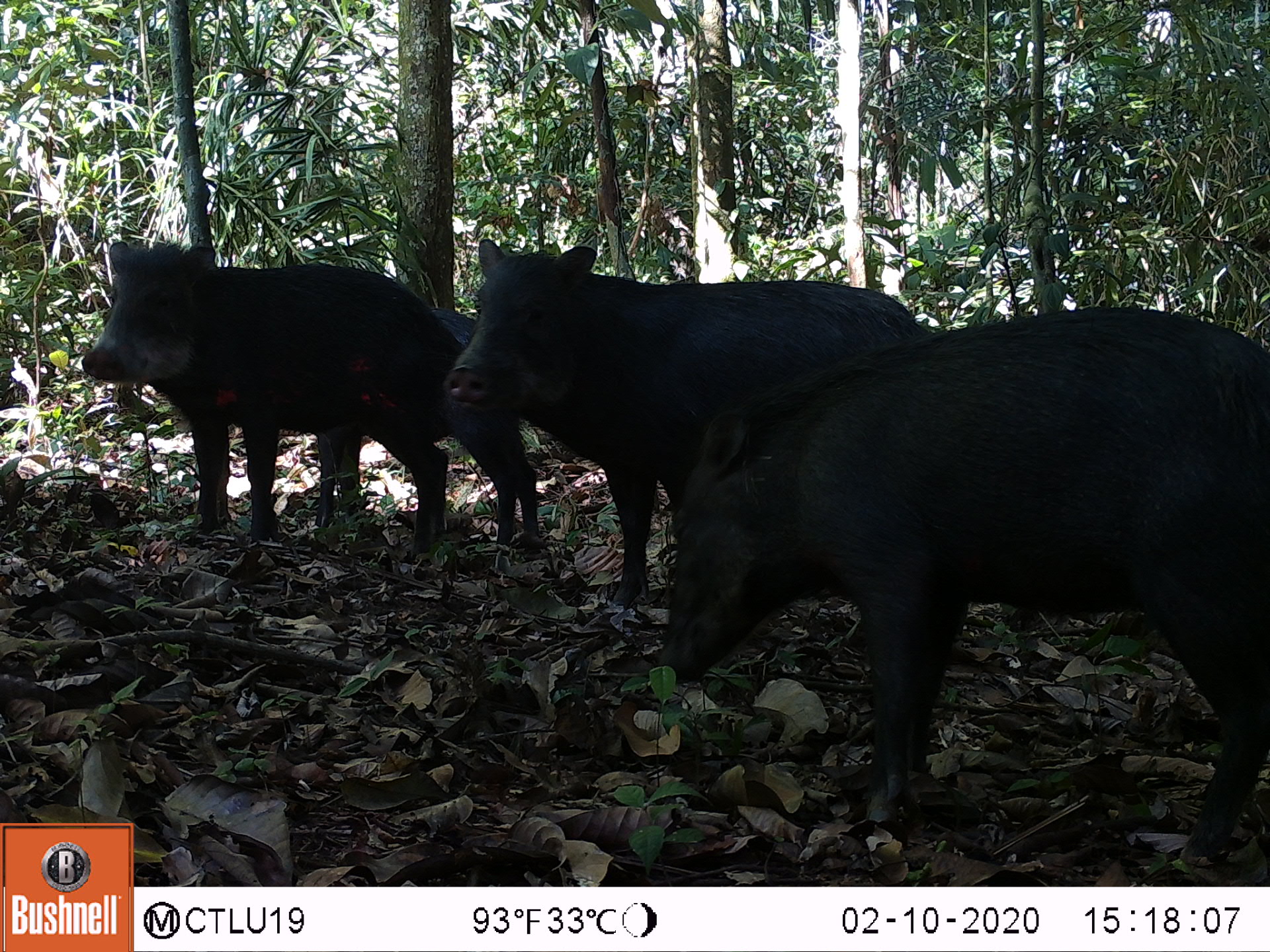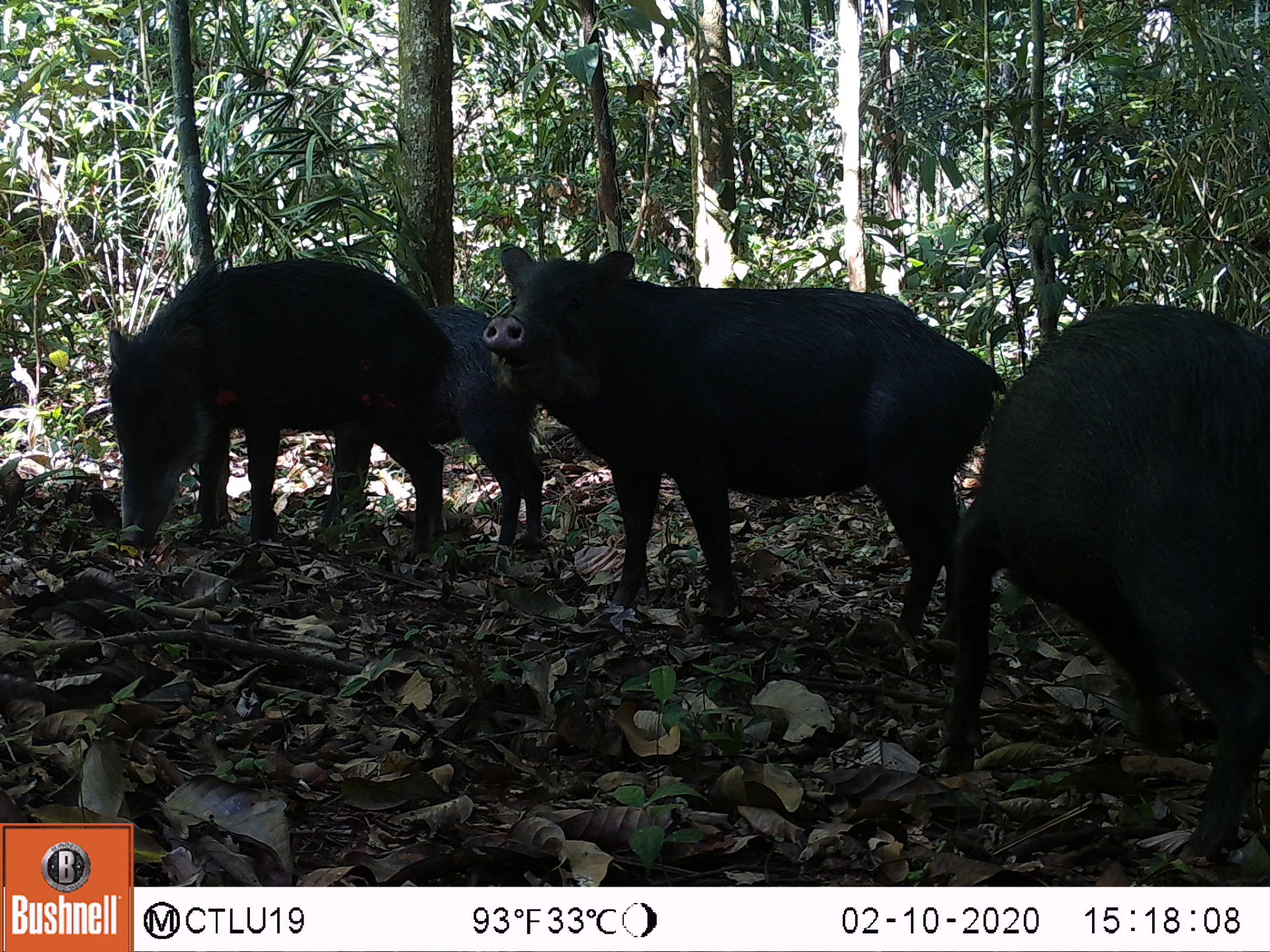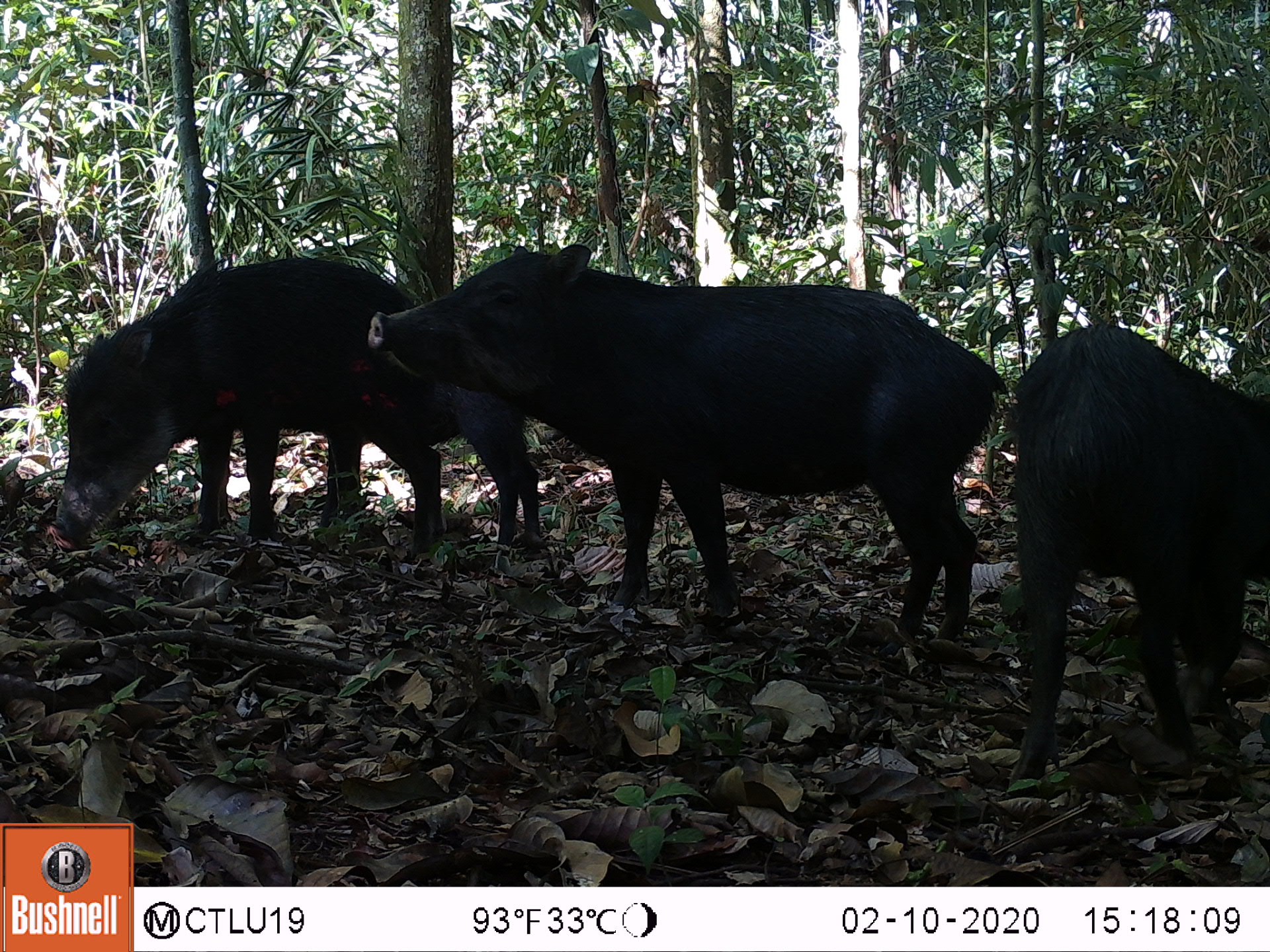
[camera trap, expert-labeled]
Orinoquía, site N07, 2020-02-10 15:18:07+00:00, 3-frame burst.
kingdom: Animalia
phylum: Chordata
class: Mammalia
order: Artiodactyla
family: Tayassuidae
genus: Tayassu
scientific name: Tayassu pecari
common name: white-lipped peccary